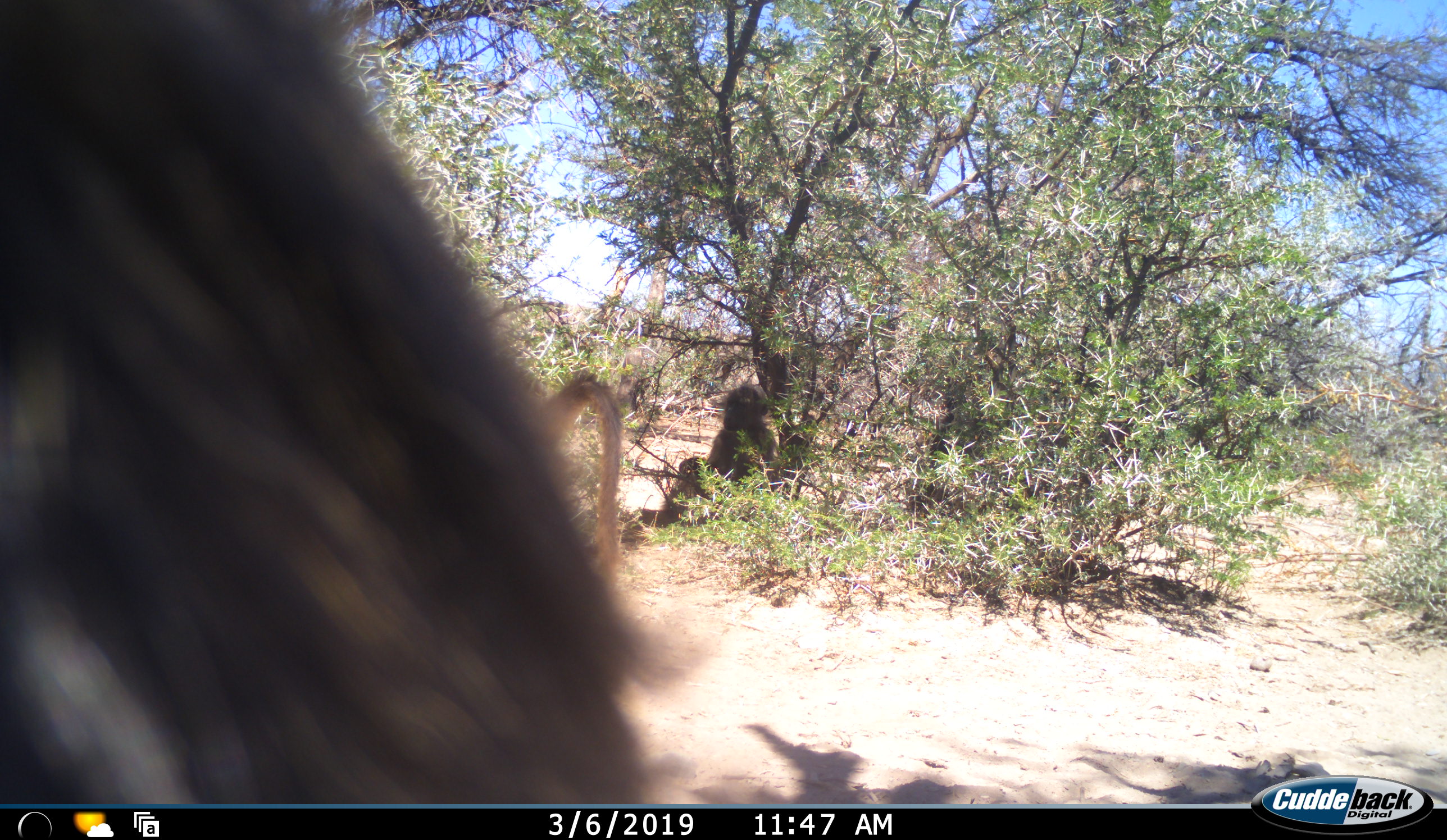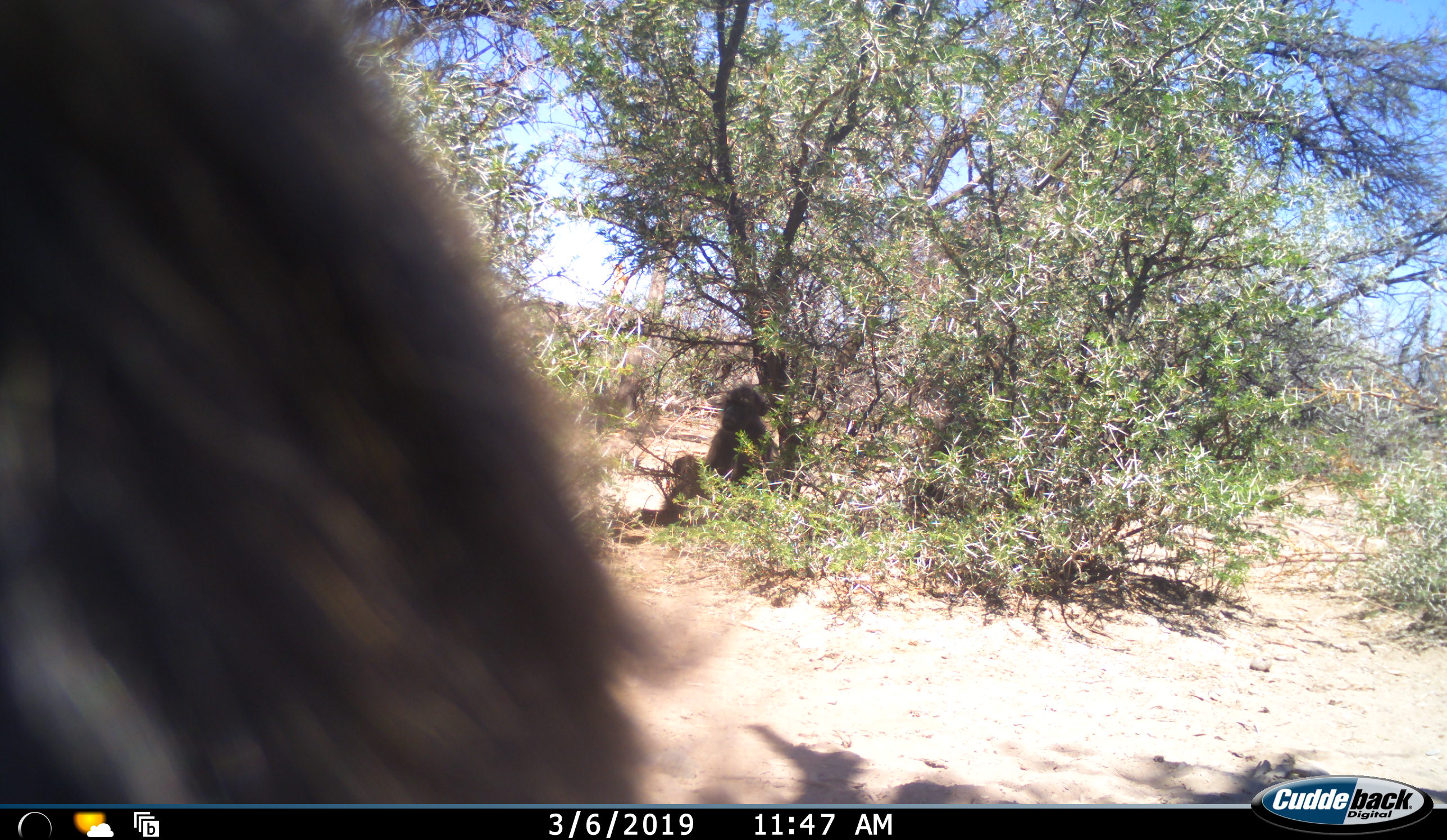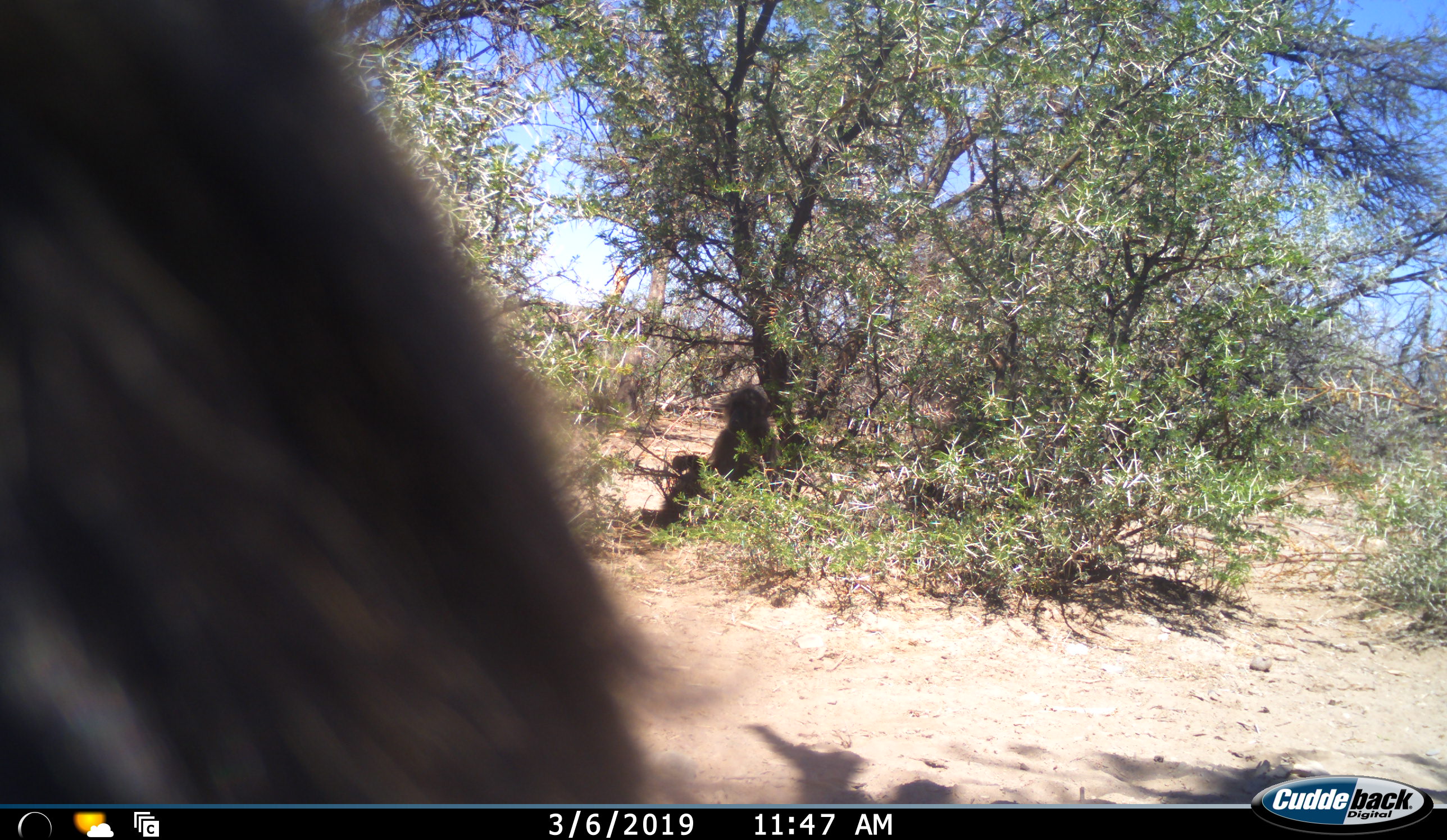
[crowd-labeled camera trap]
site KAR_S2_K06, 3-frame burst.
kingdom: Animalia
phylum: Chordata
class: Mammalia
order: Primates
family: Cercopithecidae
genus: Papio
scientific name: Papio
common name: baboon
Baboon (Papio), count 3. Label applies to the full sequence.